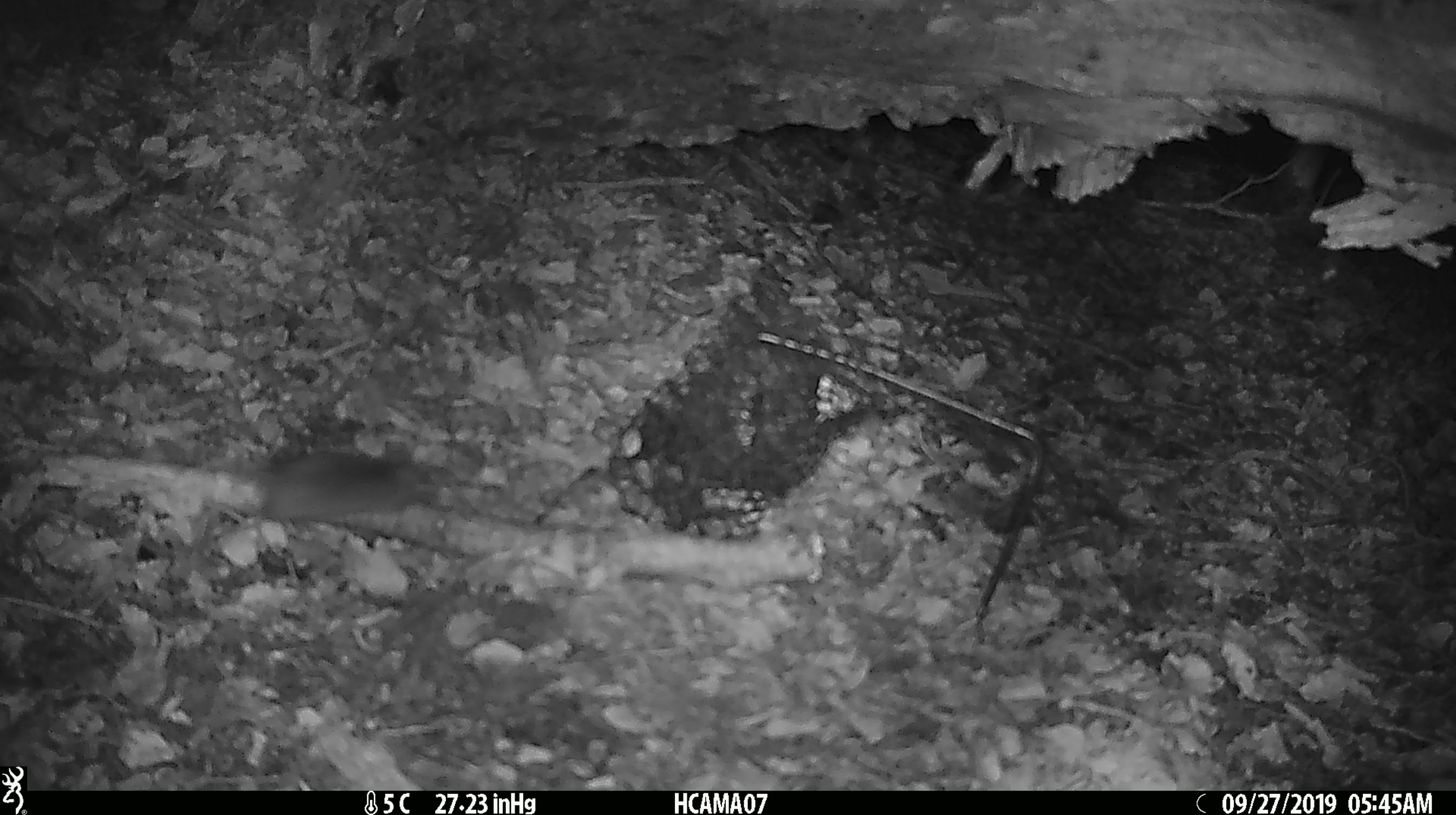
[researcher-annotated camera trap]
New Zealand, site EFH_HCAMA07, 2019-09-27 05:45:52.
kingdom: Animalia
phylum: Chordata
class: Mammalia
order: Rodentia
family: Muridae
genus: Mus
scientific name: Mus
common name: mouse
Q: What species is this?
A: Mouse (Mus).